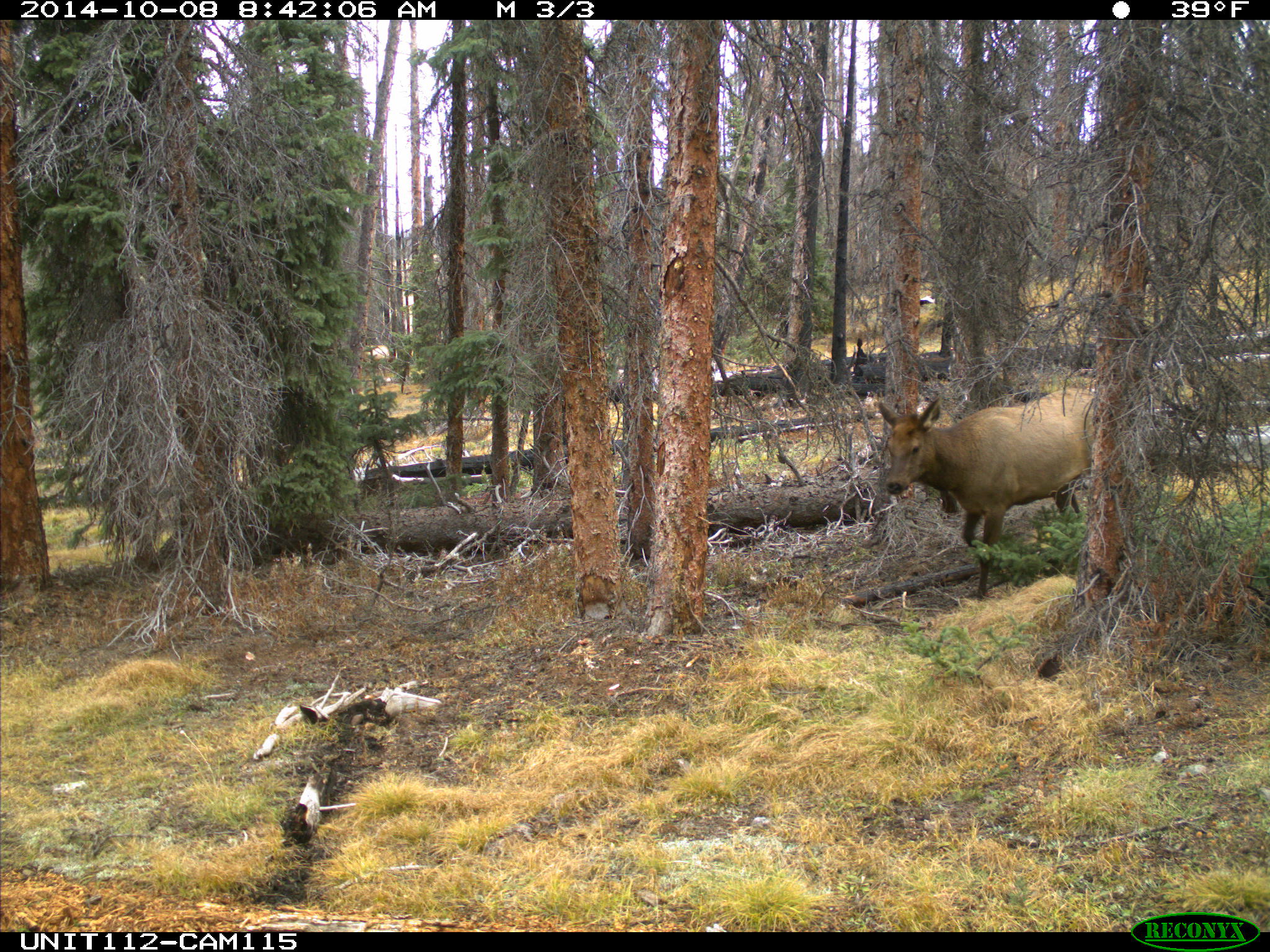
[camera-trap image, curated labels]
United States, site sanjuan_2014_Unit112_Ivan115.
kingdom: Animalia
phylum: Chordata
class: Mammalia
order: Artiodactyla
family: Cervidae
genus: Cervus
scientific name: Cervus elaphus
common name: red deer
Cervus elaphus (red deer).